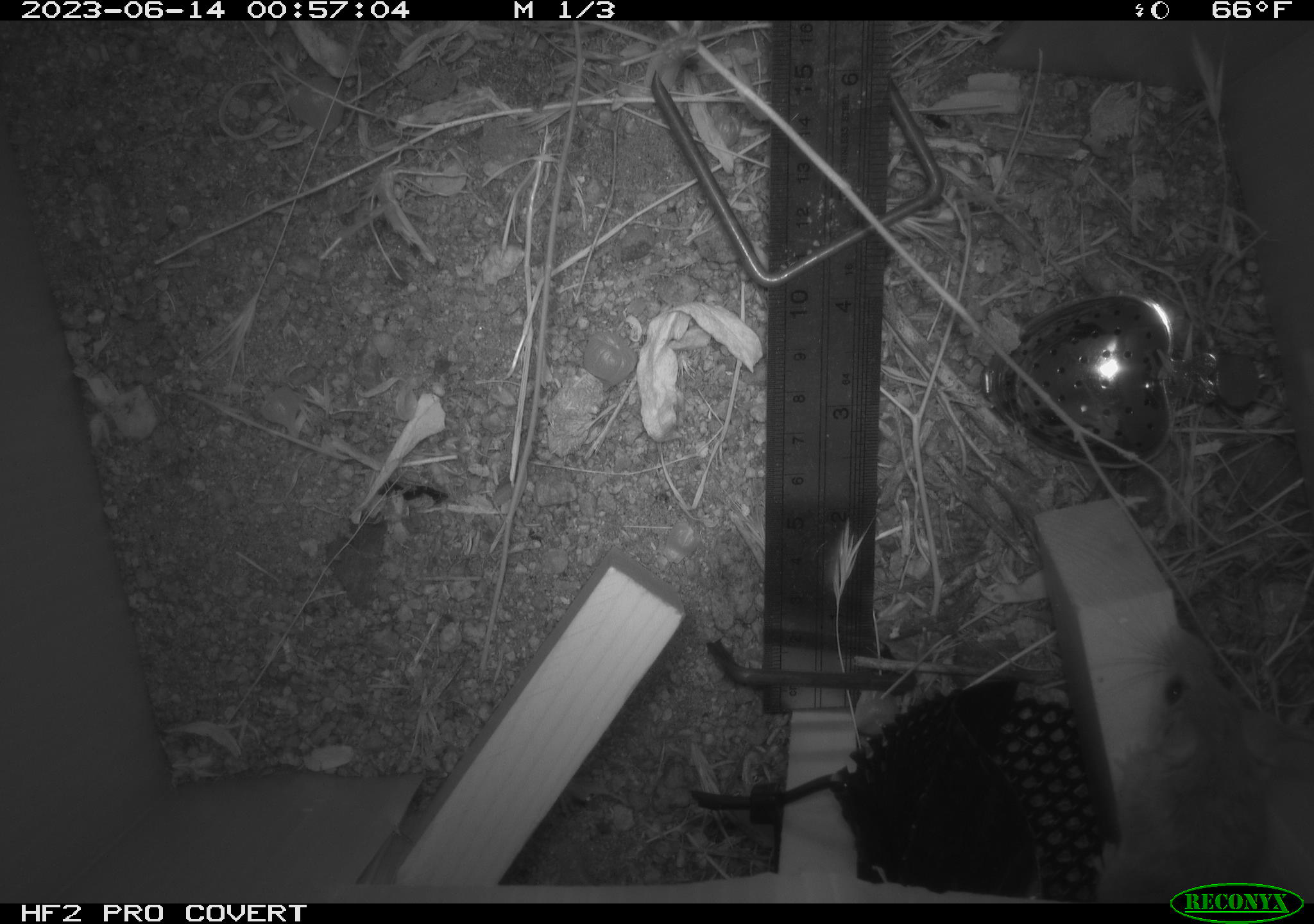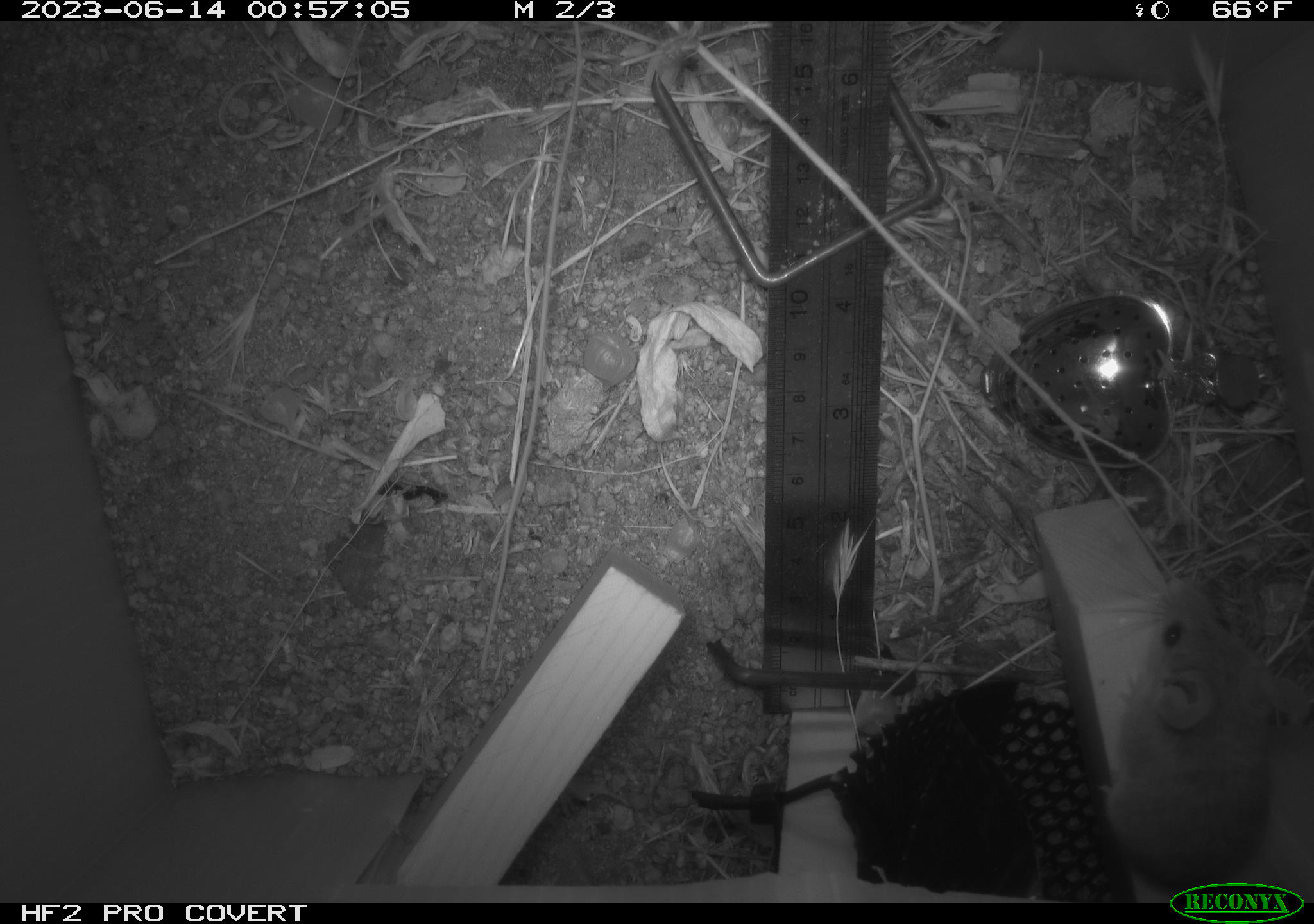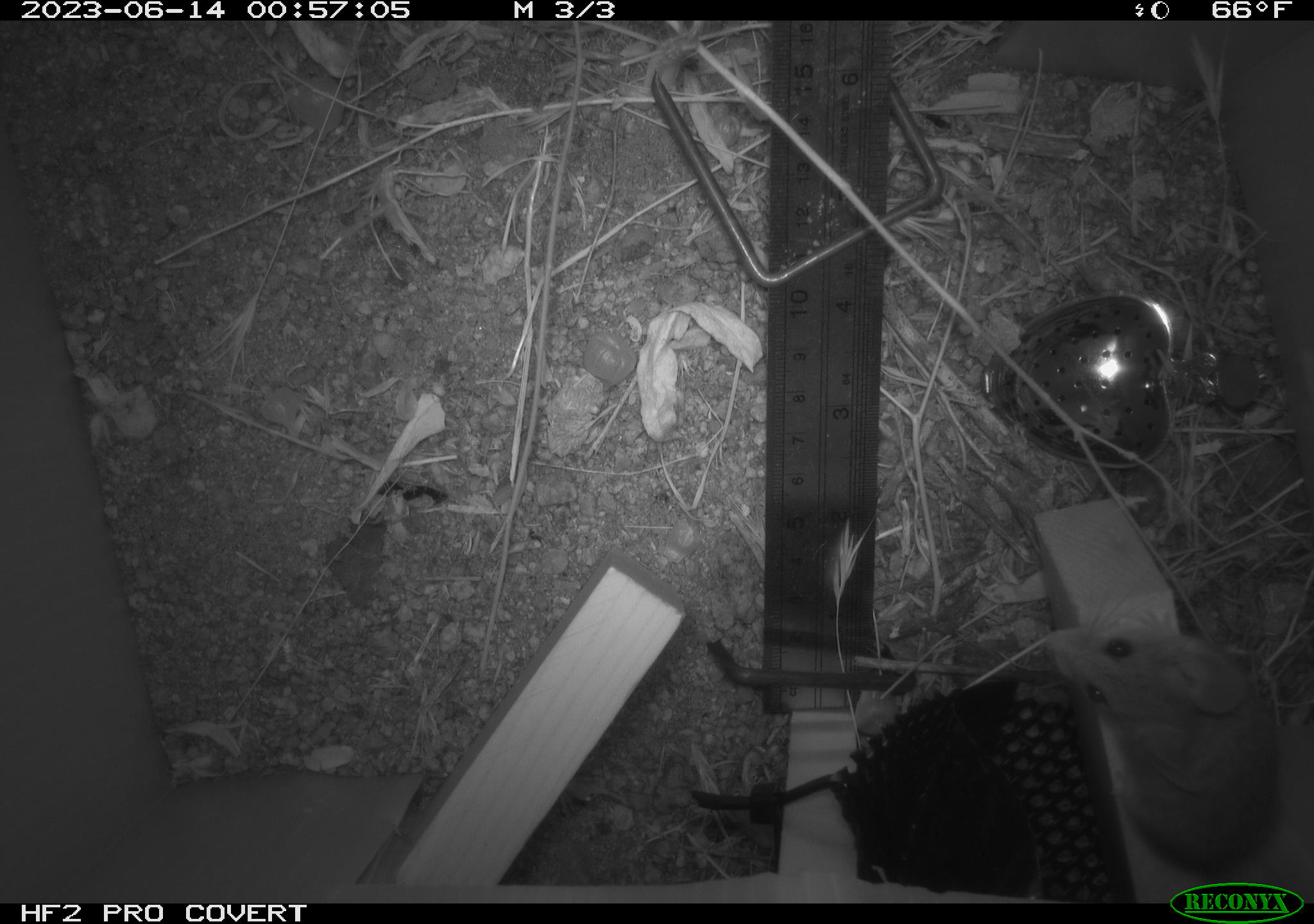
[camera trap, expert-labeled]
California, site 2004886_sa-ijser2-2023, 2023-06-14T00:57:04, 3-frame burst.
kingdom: Animalia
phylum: Chordata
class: Mammalia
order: Rodentia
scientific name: Rodentia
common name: mouse species